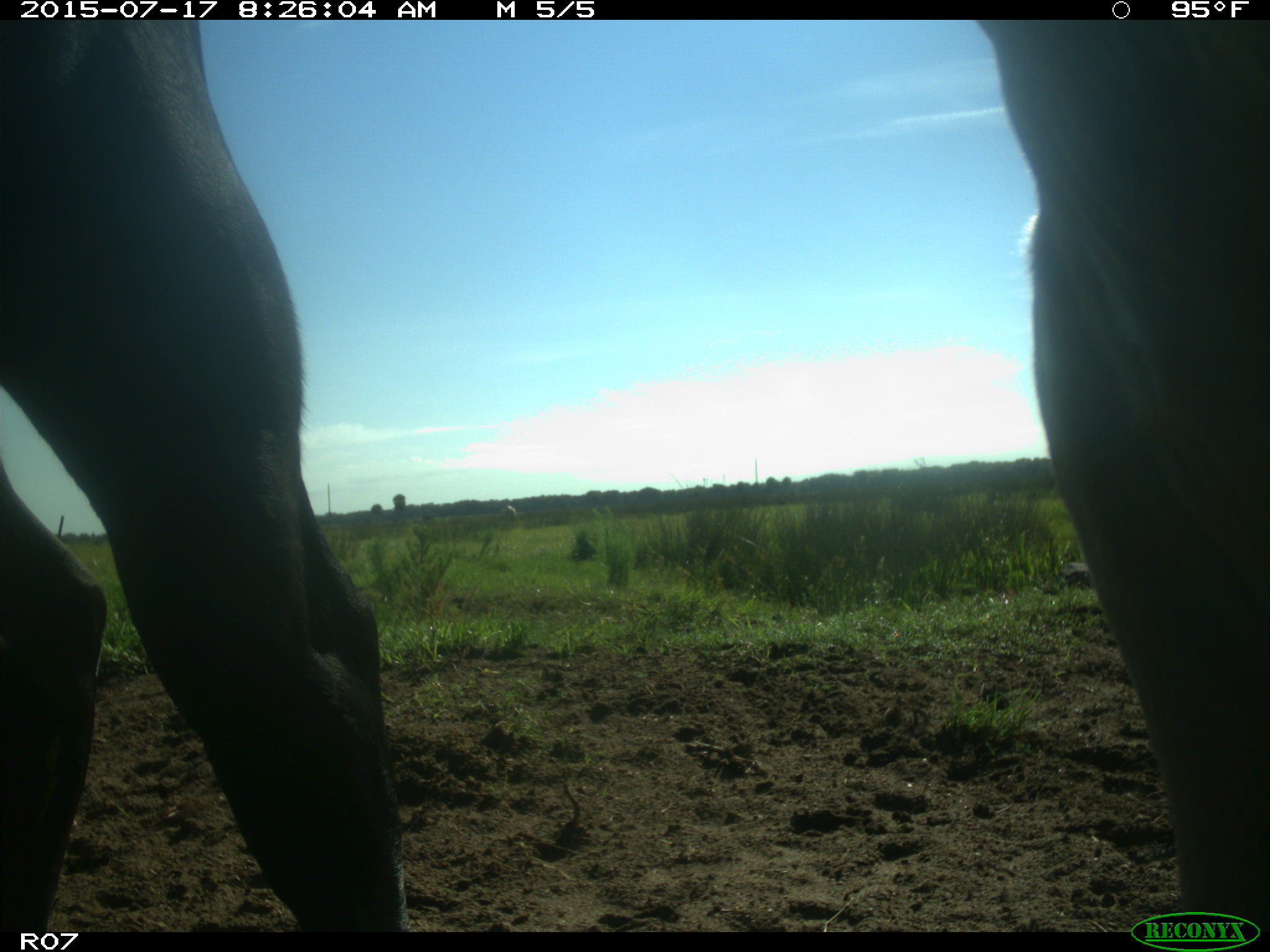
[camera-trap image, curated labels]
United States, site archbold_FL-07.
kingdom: Animalia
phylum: Chordata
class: Mammalia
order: Artiodactyla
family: Bovidae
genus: Bos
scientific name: Bos taurus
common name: domestic cow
Bos taurus (domestic cow).